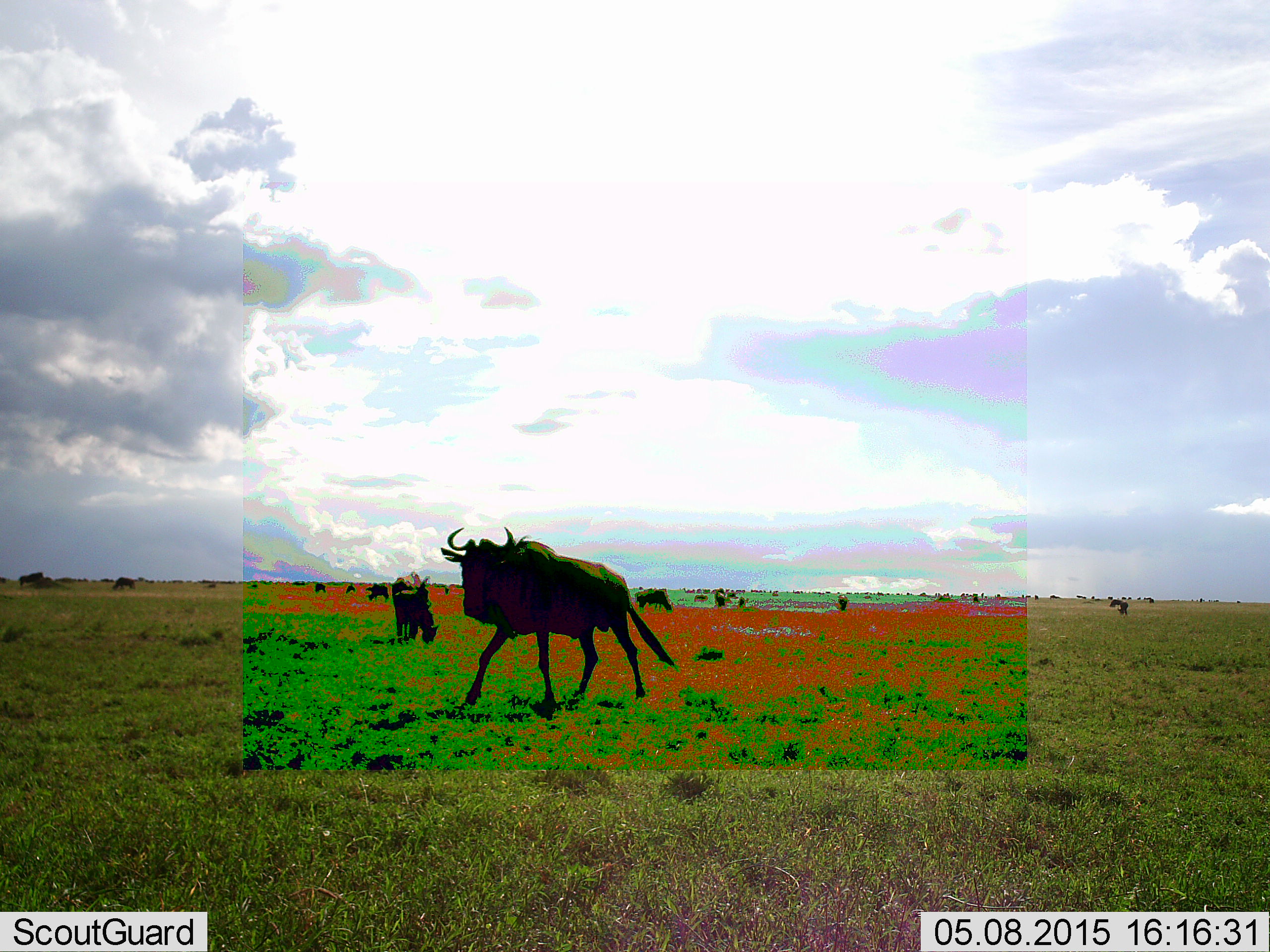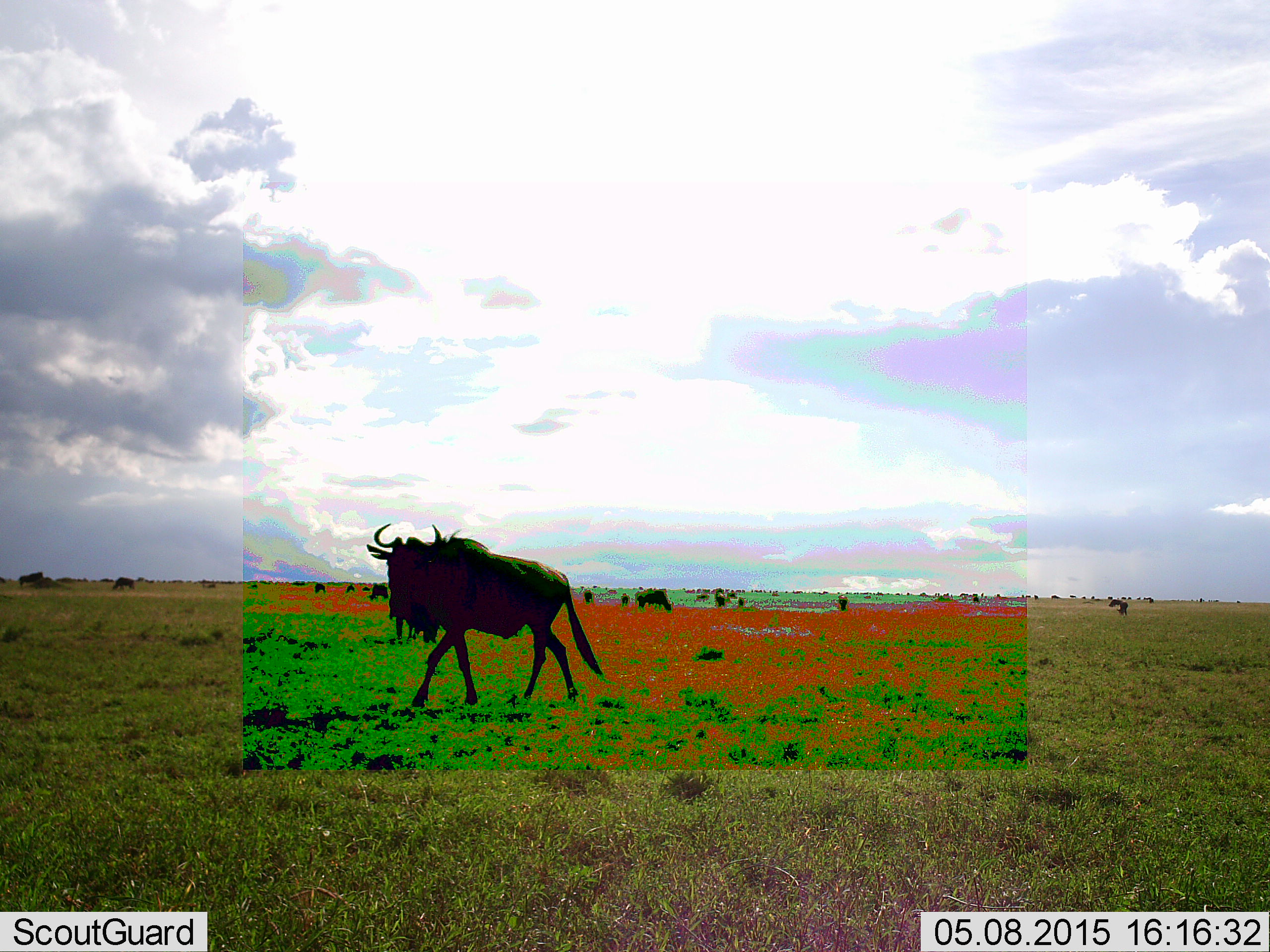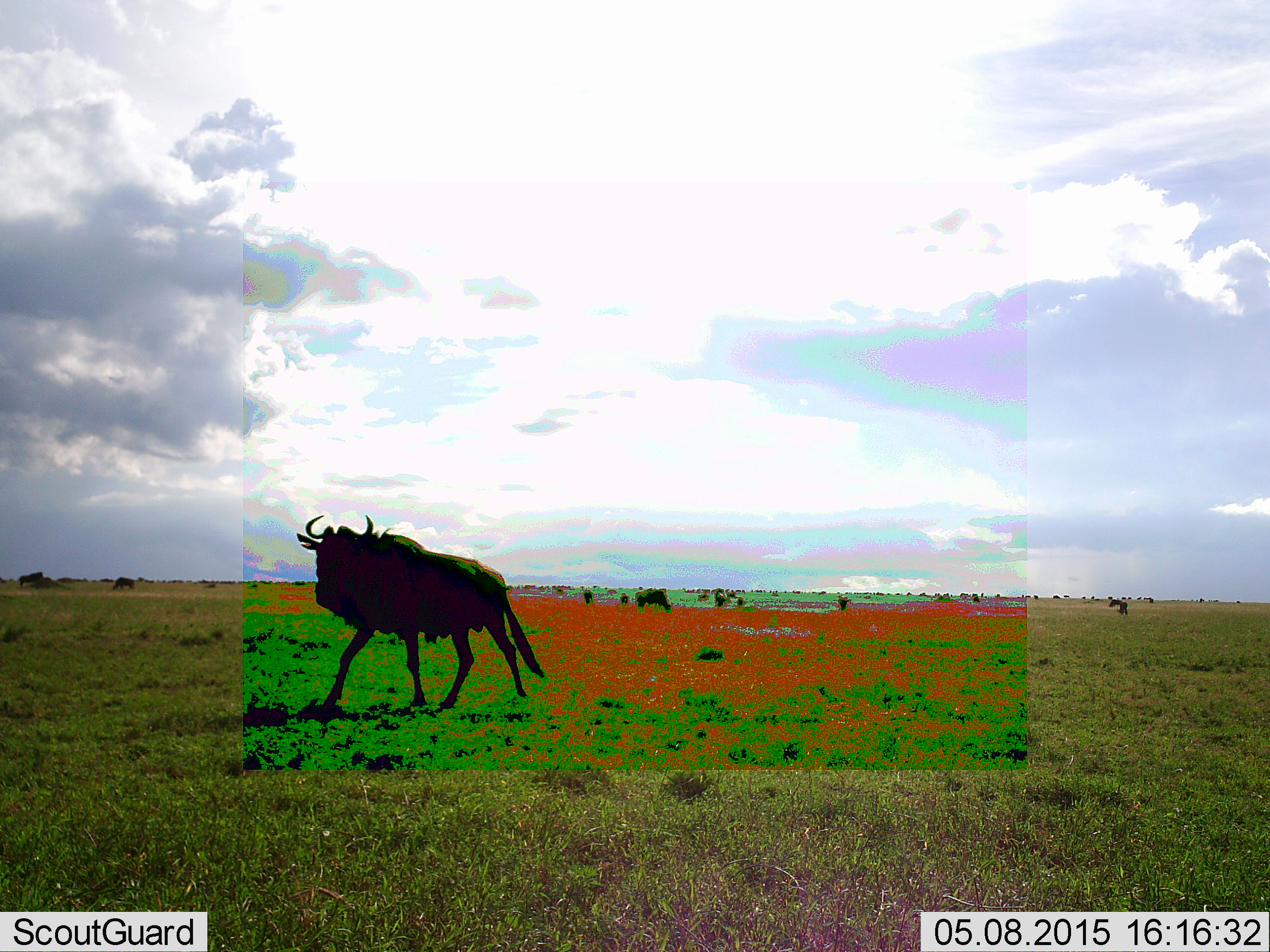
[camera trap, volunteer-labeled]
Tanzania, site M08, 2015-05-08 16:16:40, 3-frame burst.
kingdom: Animalia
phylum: Chordata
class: Mammalia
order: Artiodactyla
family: Bovidae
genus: Connochaetes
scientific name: Connochaetes taurinus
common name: blue wildebeest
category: wildebeest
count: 11-50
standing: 40%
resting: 0%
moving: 100%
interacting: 0%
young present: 0%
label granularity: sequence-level